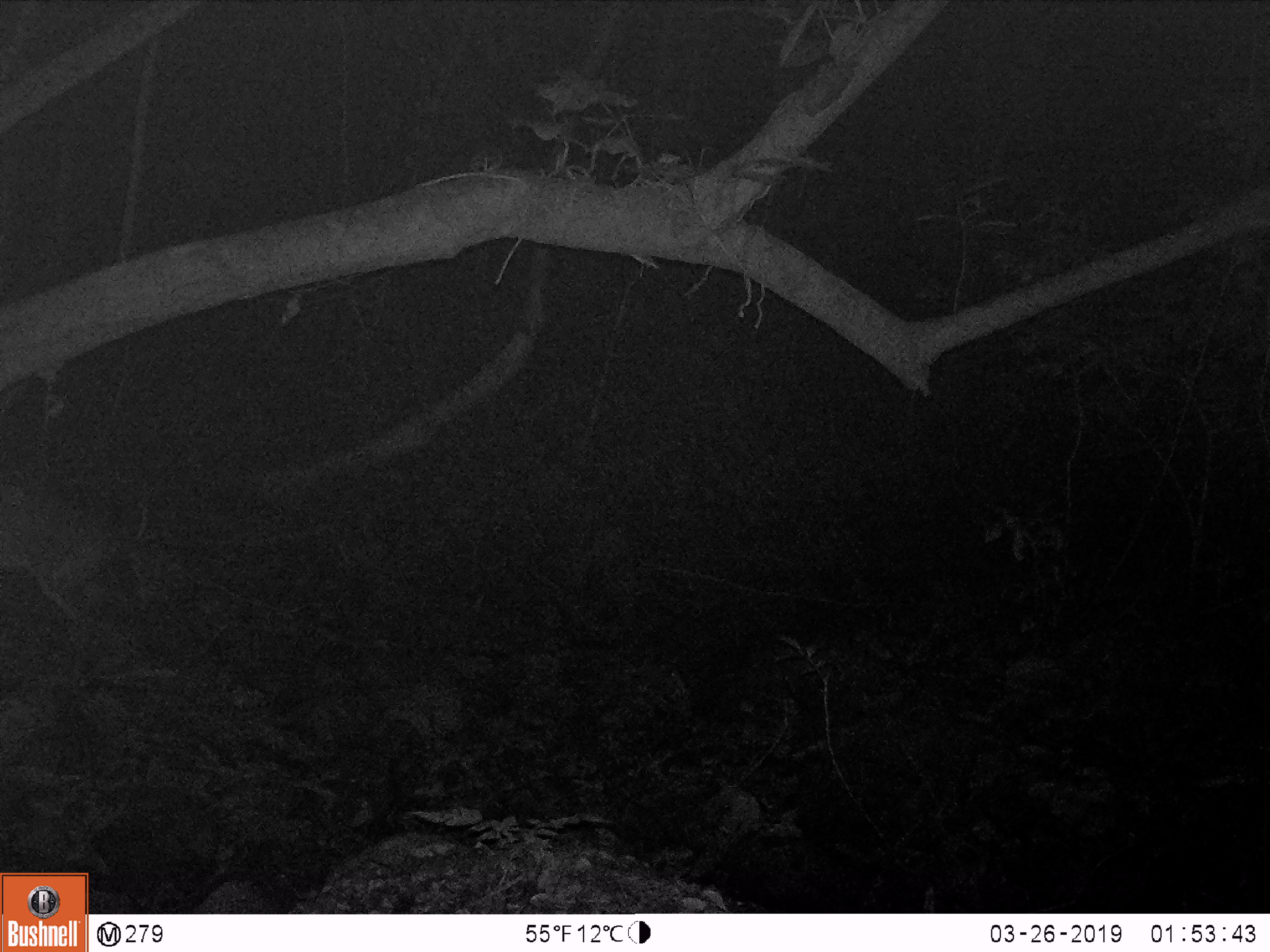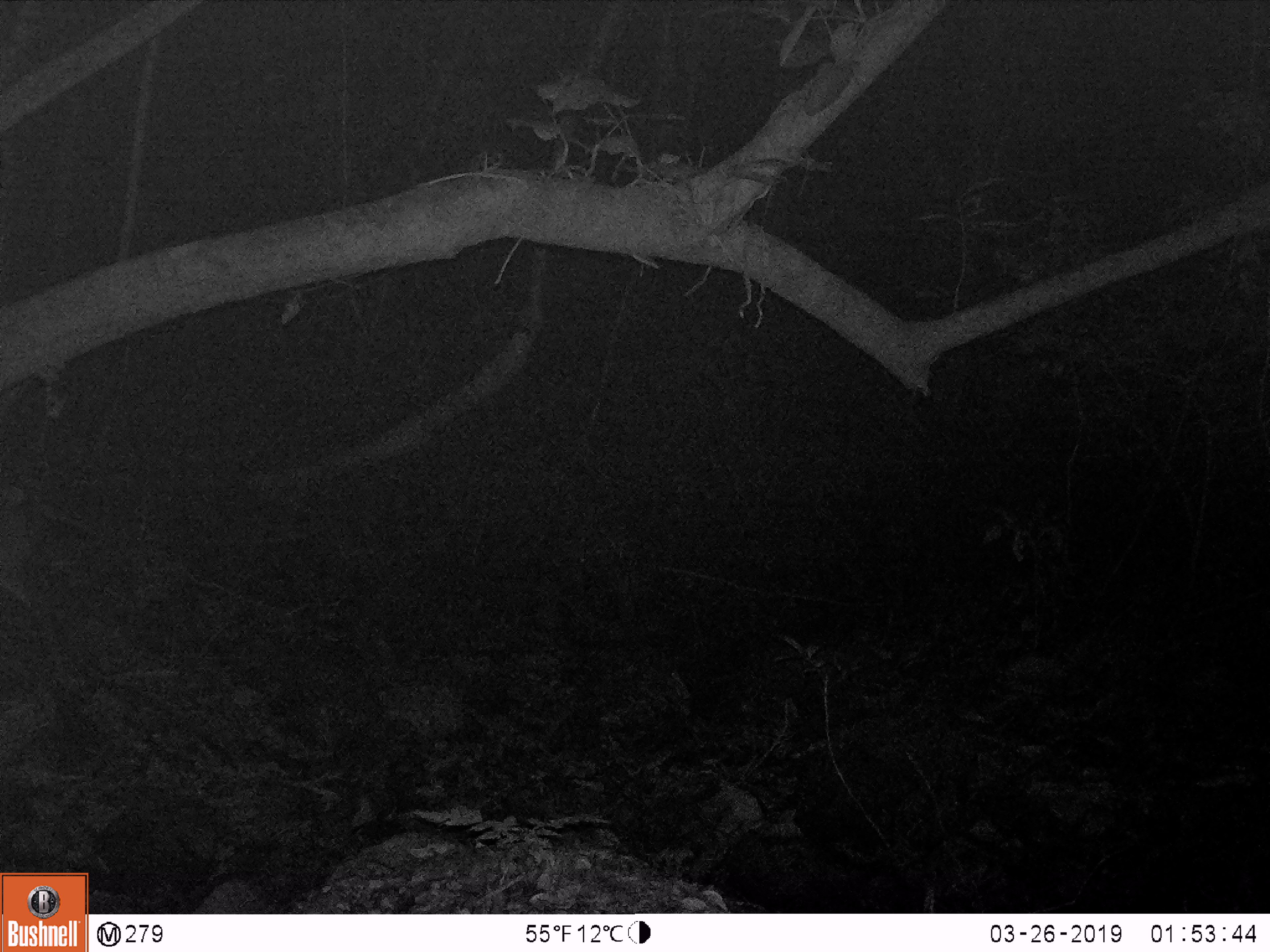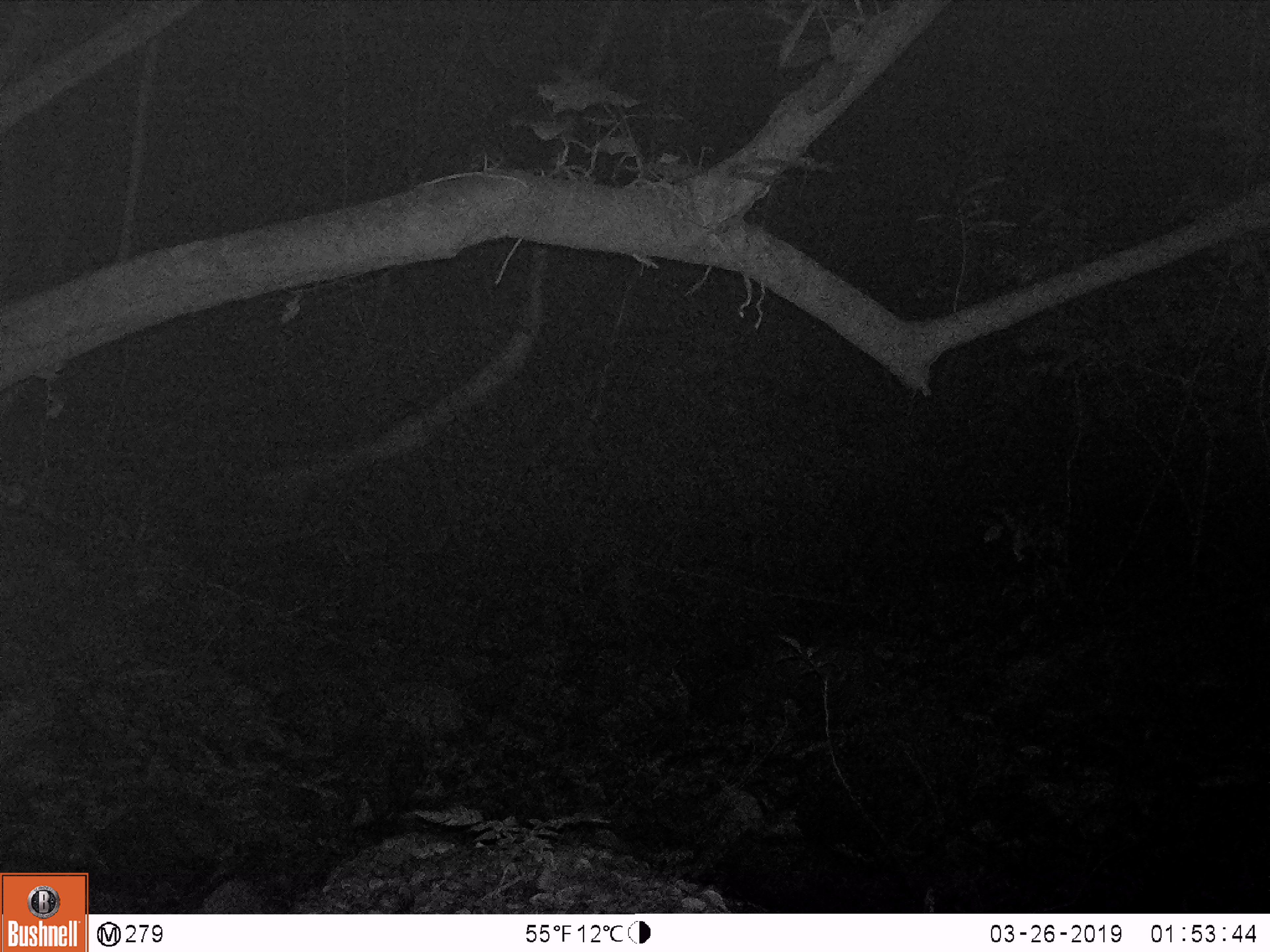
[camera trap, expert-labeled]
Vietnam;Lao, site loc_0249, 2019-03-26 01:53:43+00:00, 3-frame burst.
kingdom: Animalia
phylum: Chordata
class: Mammalia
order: Artiodactyla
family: Cervidae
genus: Muntiacus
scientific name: Muntiacus vuquangensis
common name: large-antlered muntjac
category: large antlered muntjac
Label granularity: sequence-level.